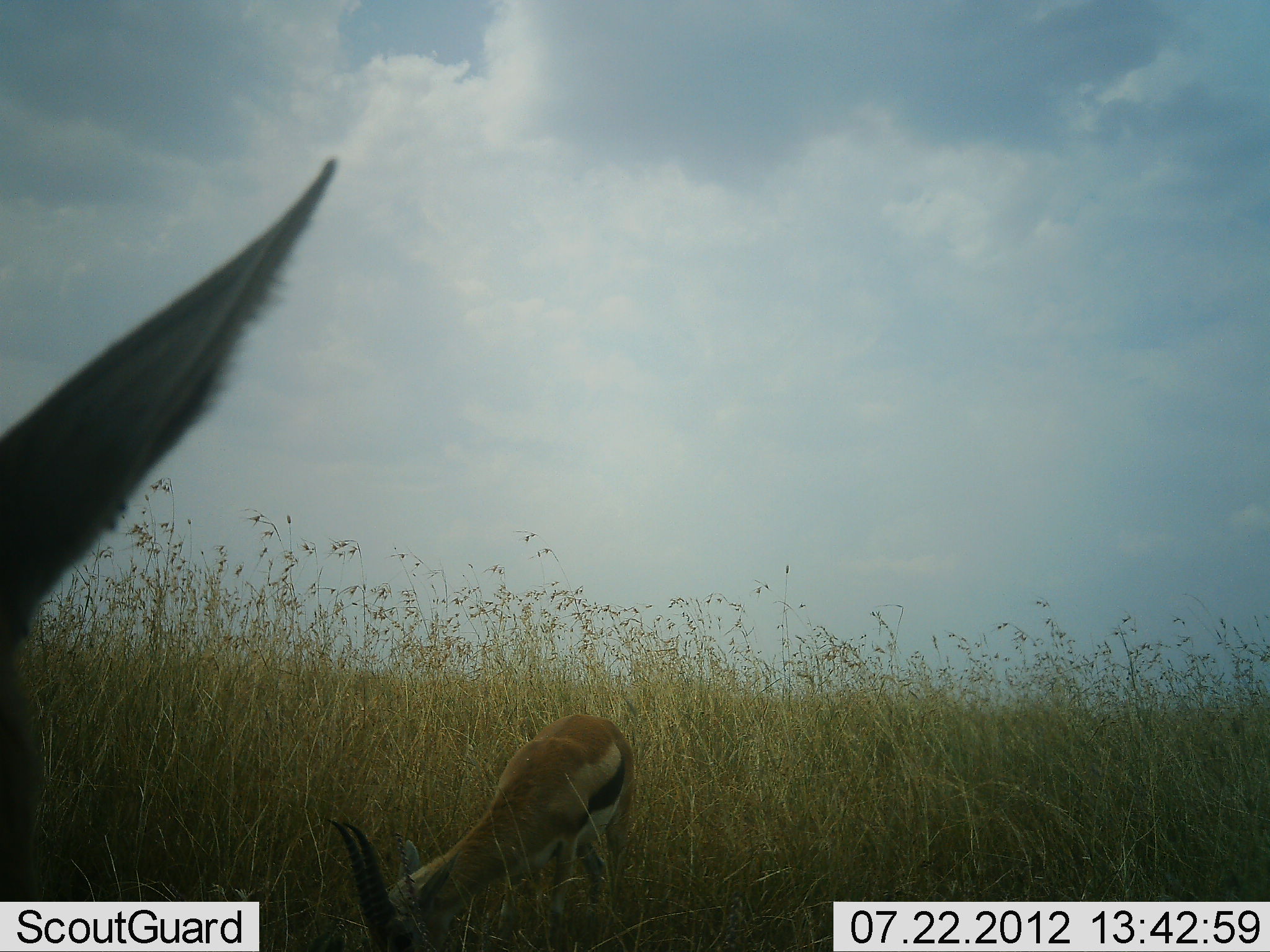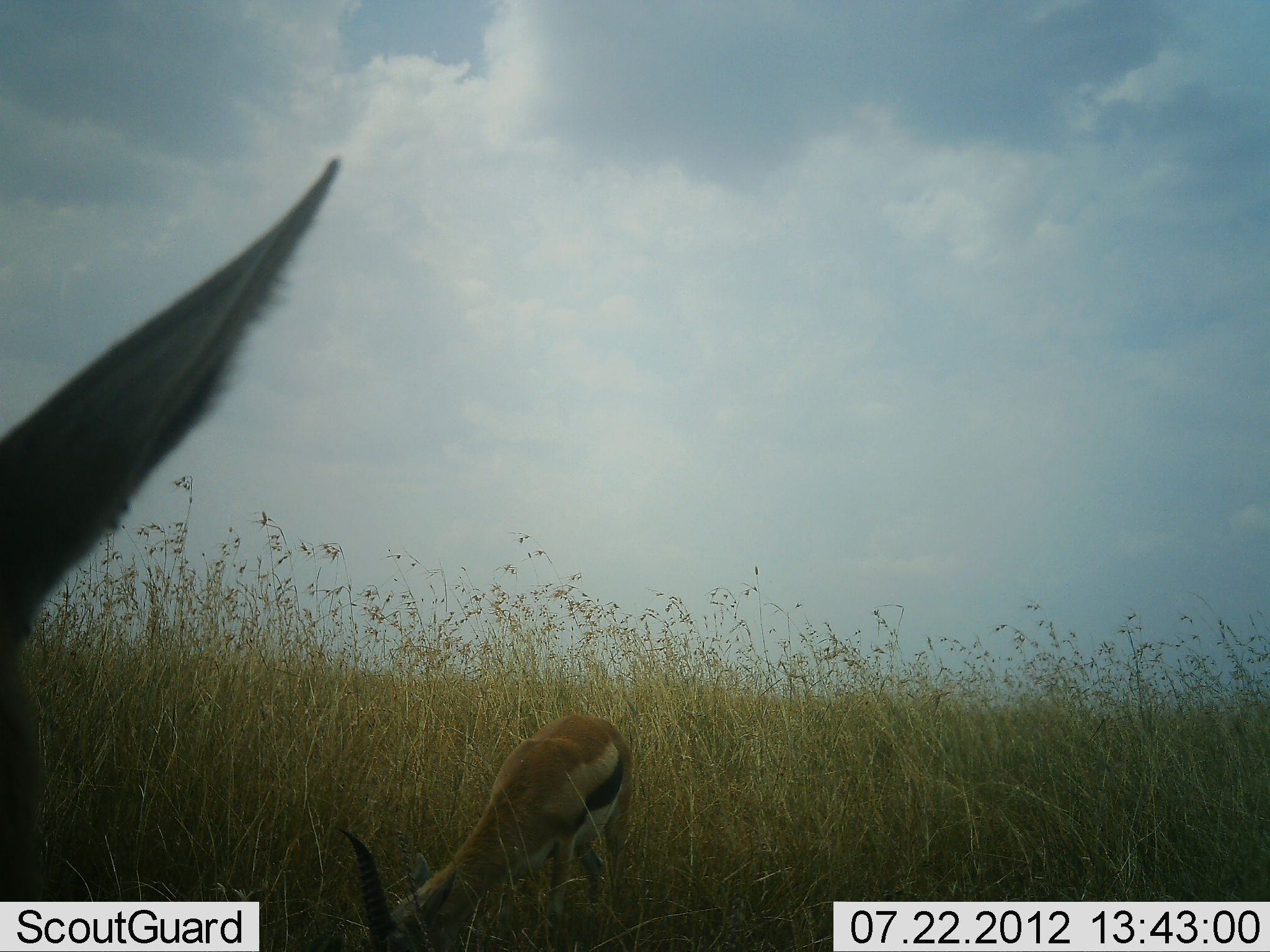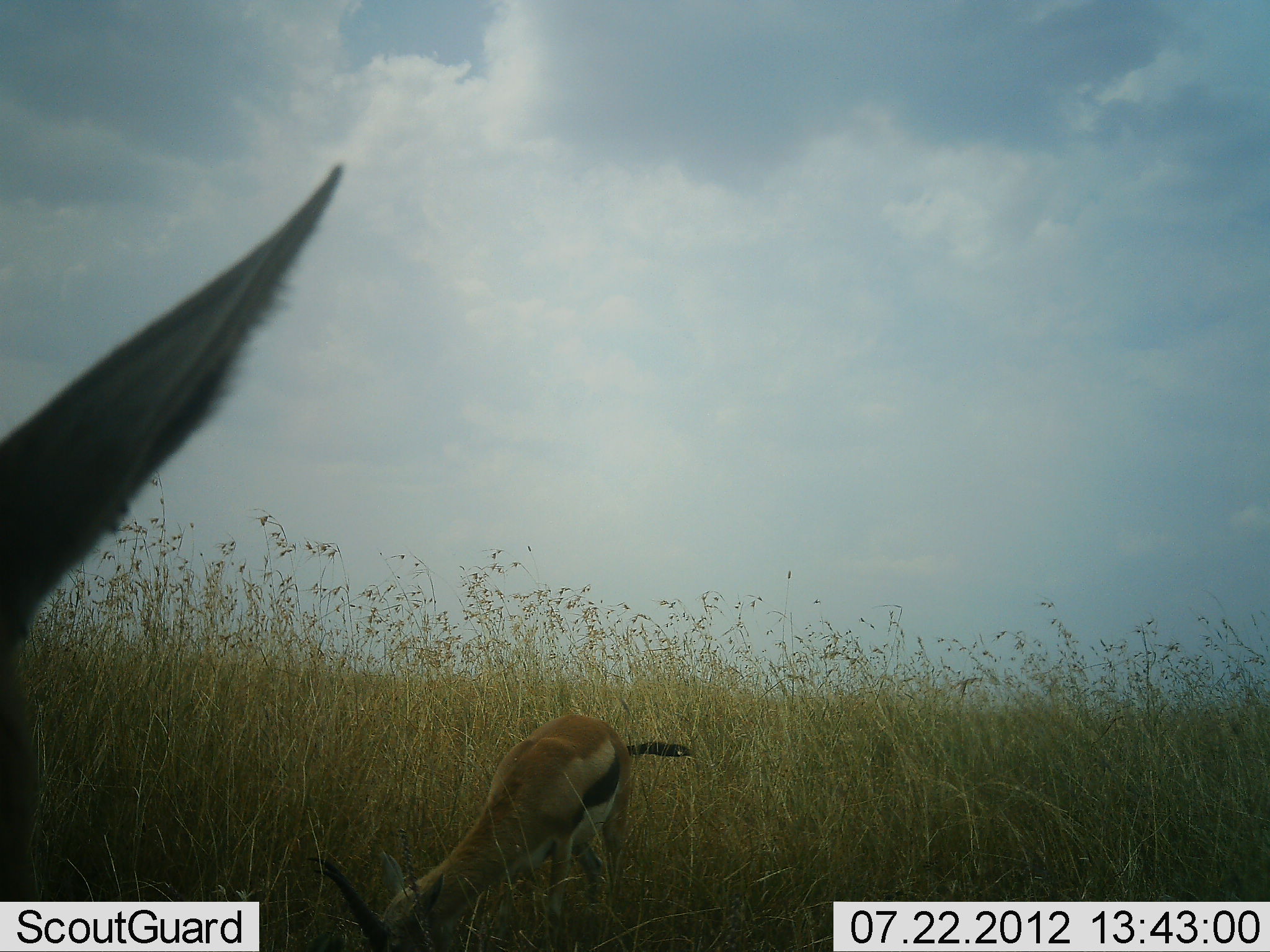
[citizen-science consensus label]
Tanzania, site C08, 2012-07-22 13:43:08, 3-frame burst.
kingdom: Animalia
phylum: Chordata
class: Mammalia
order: Artiodactyla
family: Bovidae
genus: Eudorcas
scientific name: Eudorcas thomsonii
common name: thomson's gazelle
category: gazellethomsons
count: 2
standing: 50%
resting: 0%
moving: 0%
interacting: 10%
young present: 0%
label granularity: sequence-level